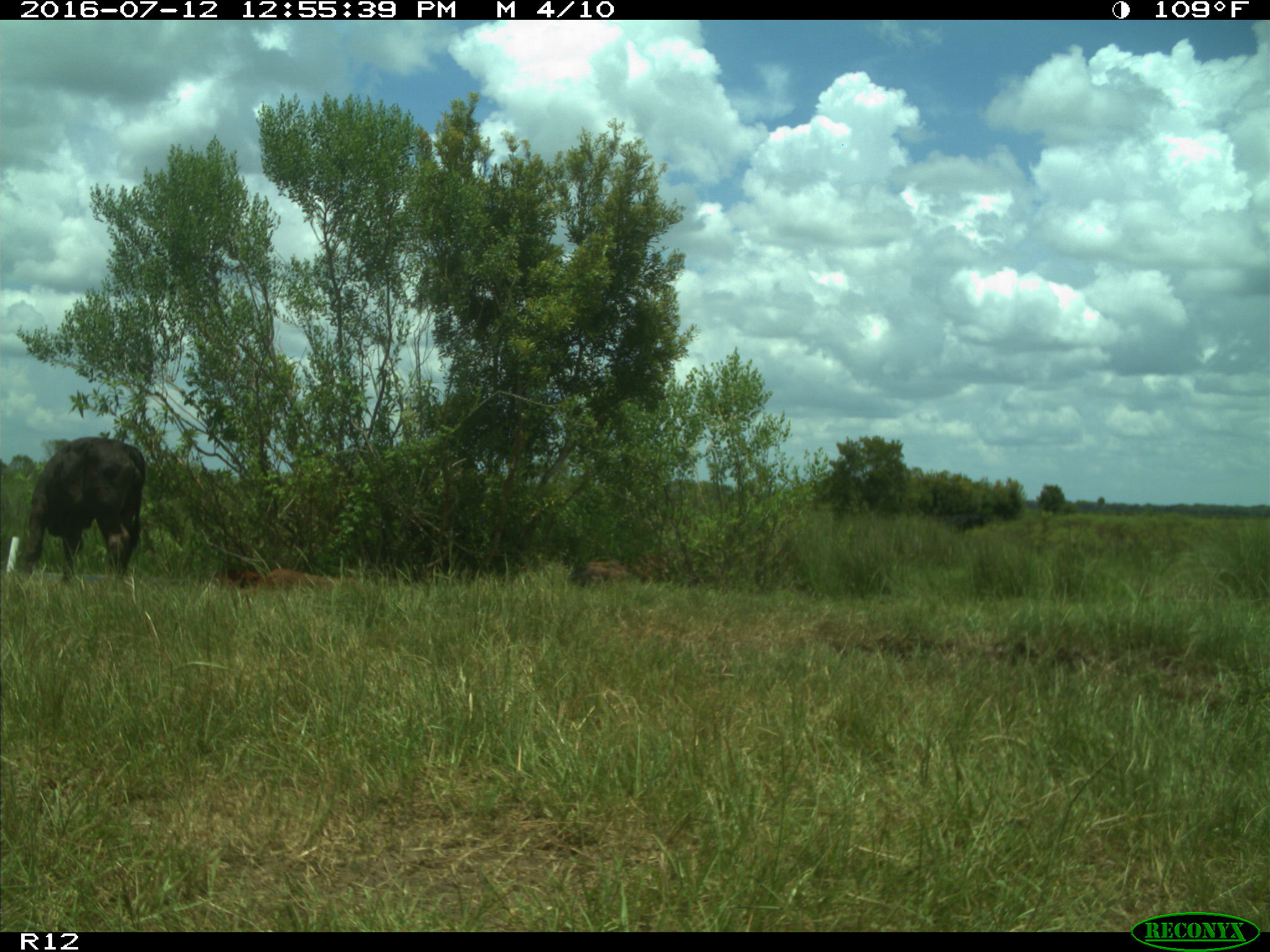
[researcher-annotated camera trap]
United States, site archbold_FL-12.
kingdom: Animalia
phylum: Chordata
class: Mammalia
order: Artiodactyla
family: Bovidae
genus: Bos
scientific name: Bos taurus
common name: domestic cow